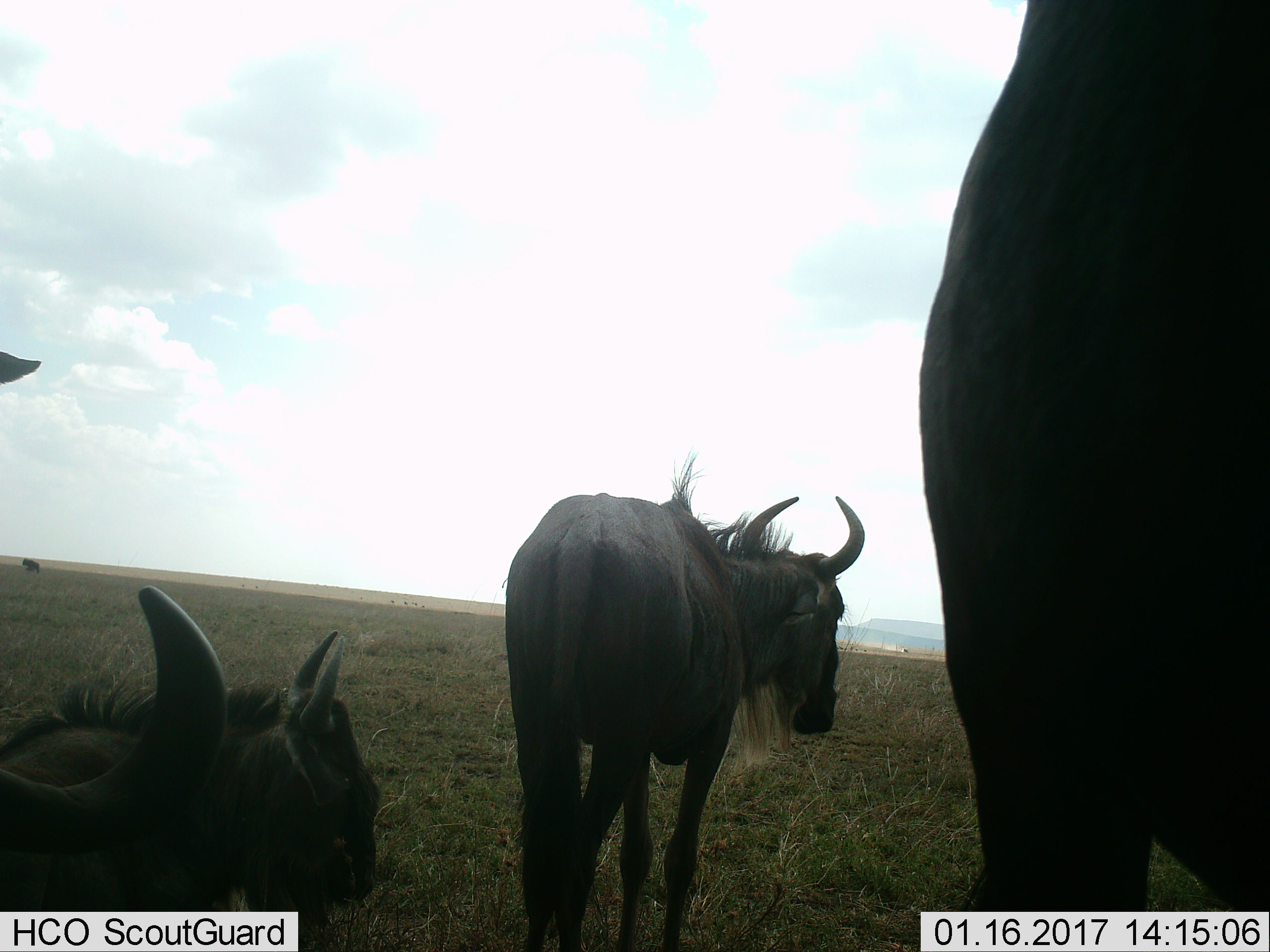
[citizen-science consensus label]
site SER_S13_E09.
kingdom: Animalia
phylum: Chordata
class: Mammalia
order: Artiodactyla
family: Bovidae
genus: Connochaetes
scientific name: Connochaetes taurinus taurinus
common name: blue wildebeest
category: wildebeestblue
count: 4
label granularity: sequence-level